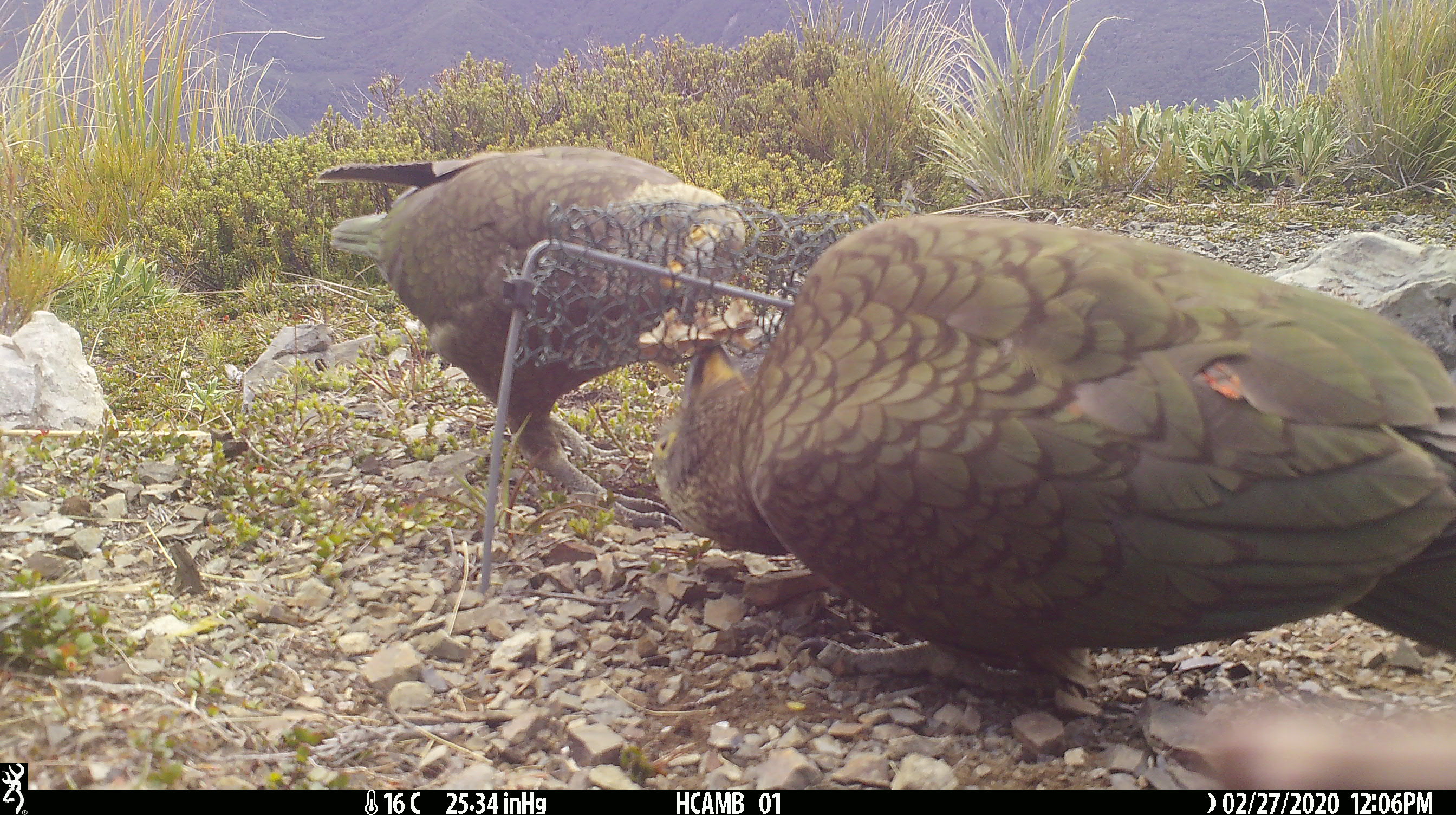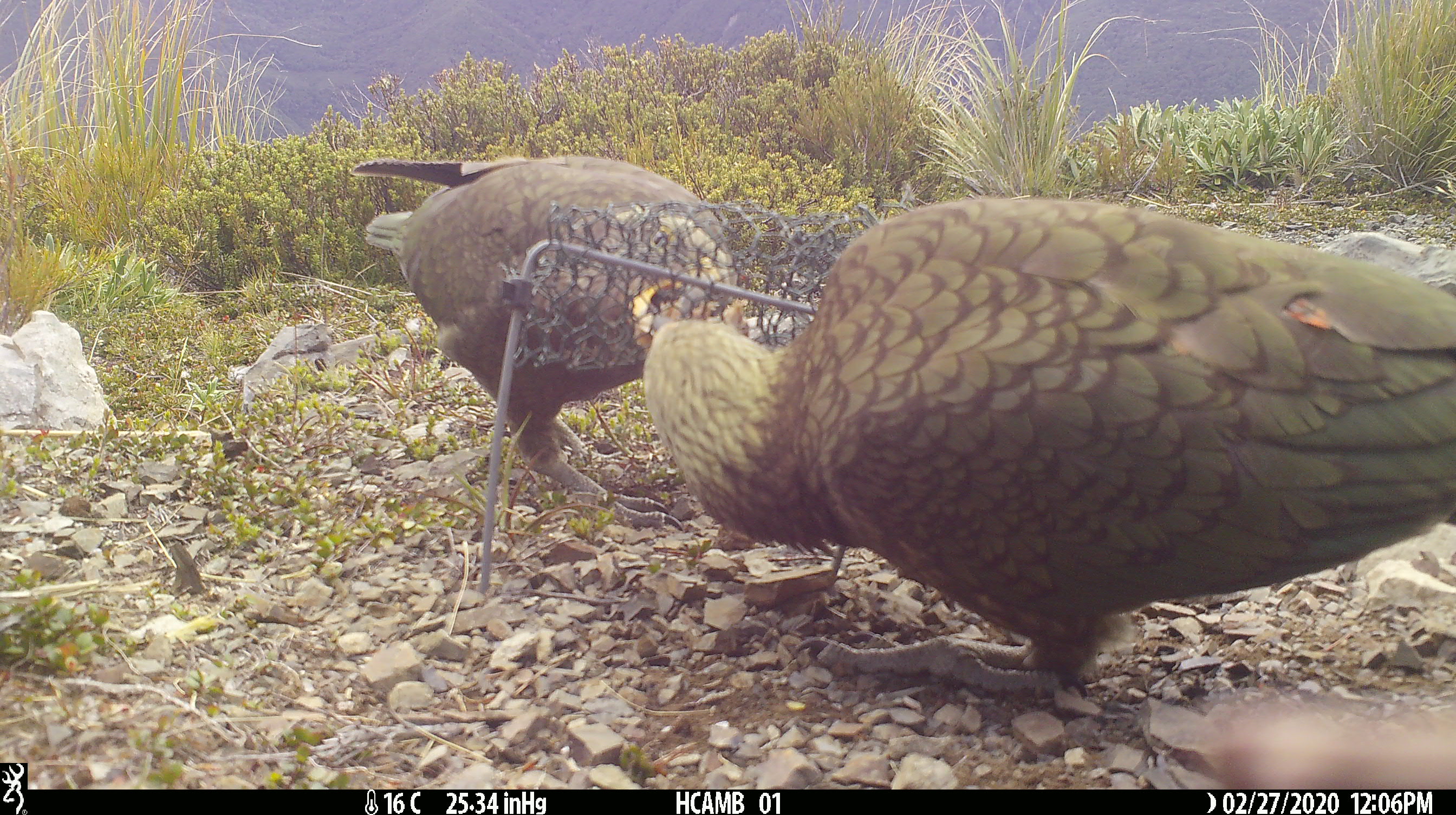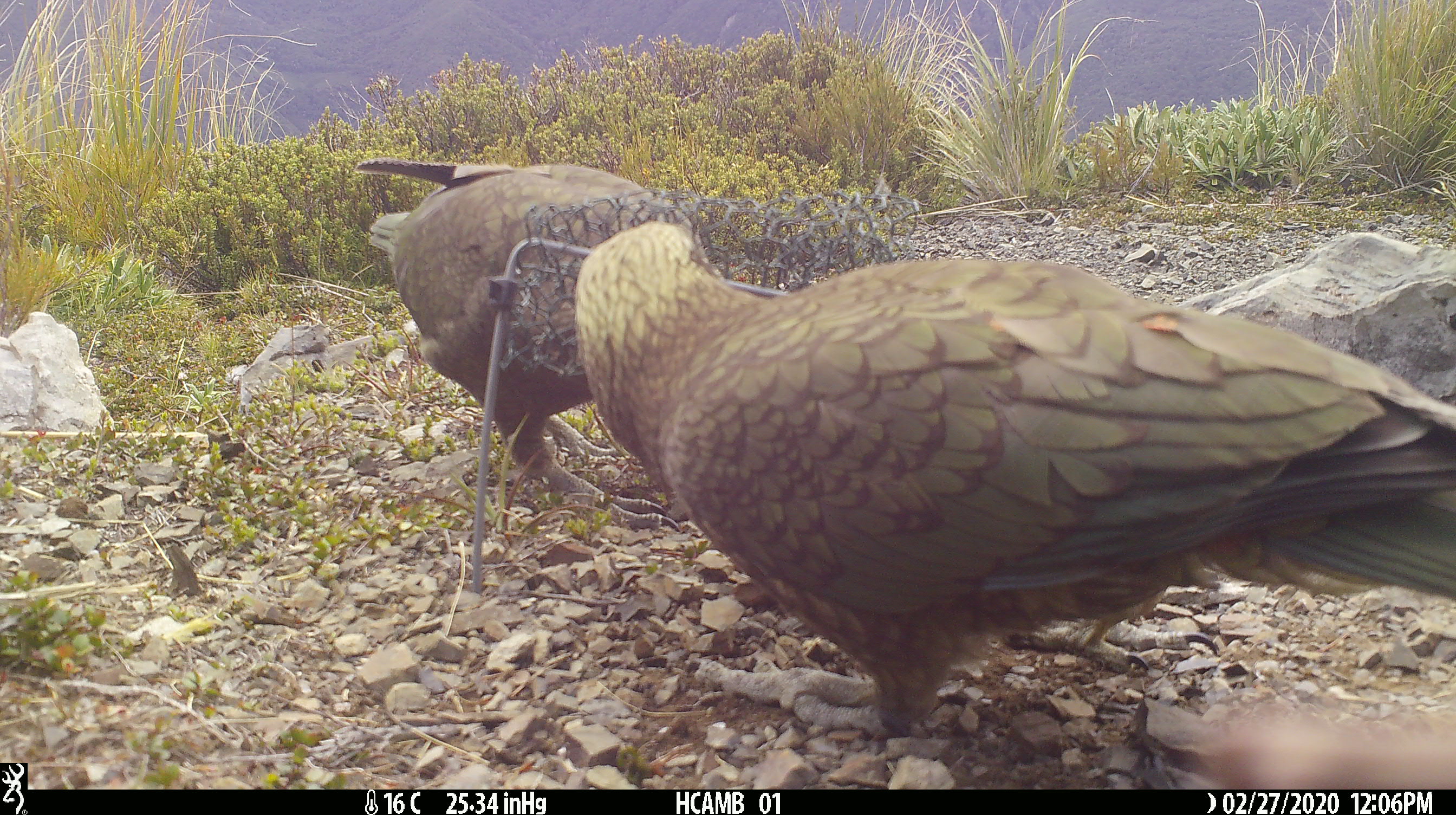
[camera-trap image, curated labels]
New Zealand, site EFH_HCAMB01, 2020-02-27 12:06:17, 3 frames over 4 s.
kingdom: Animalia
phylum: Chordata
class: Aves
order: Psittaciformes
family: Strigopidae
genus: Nestor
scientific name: Nestor notabilis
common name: kea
Kea (Nestor notabilis).